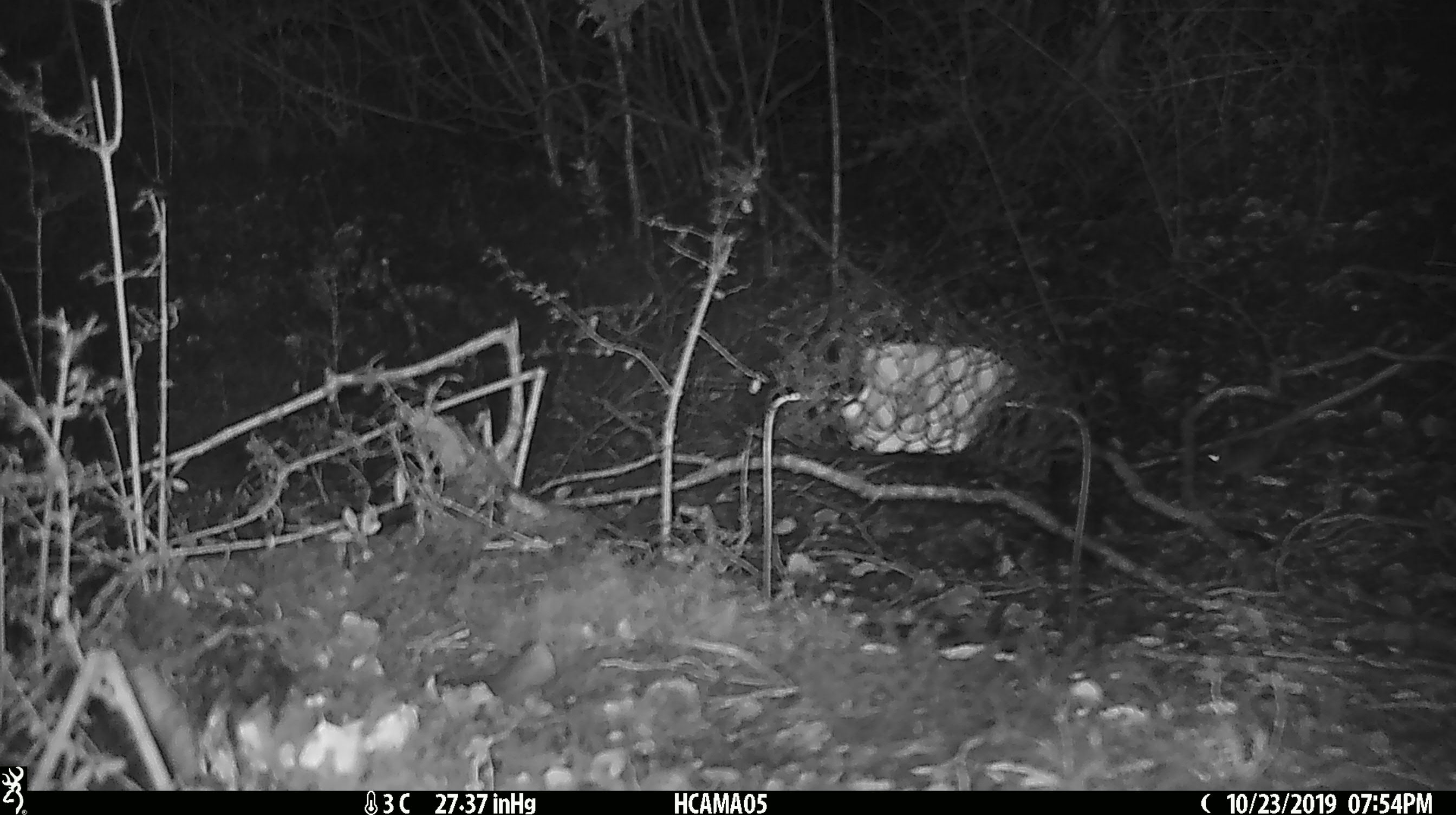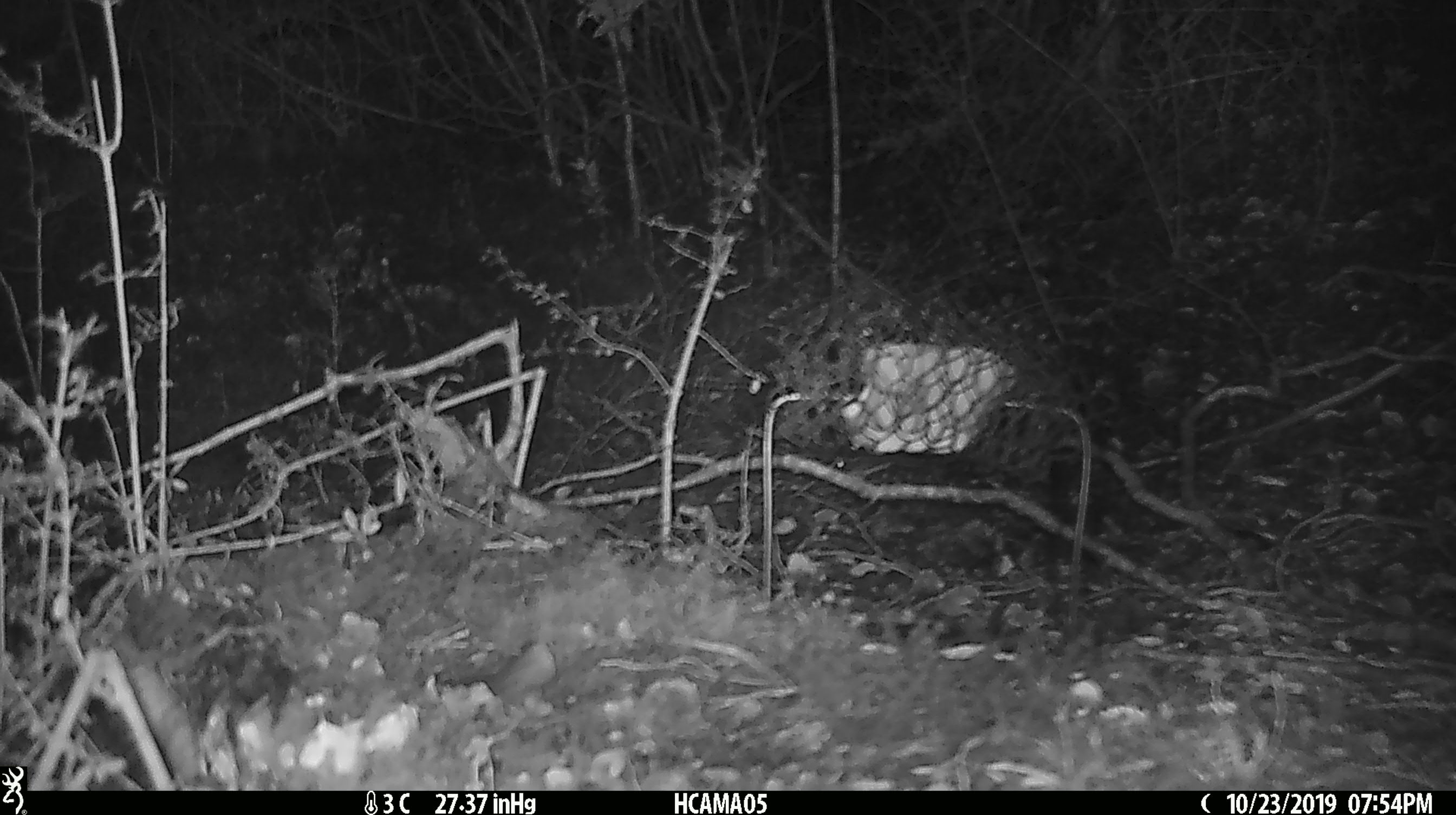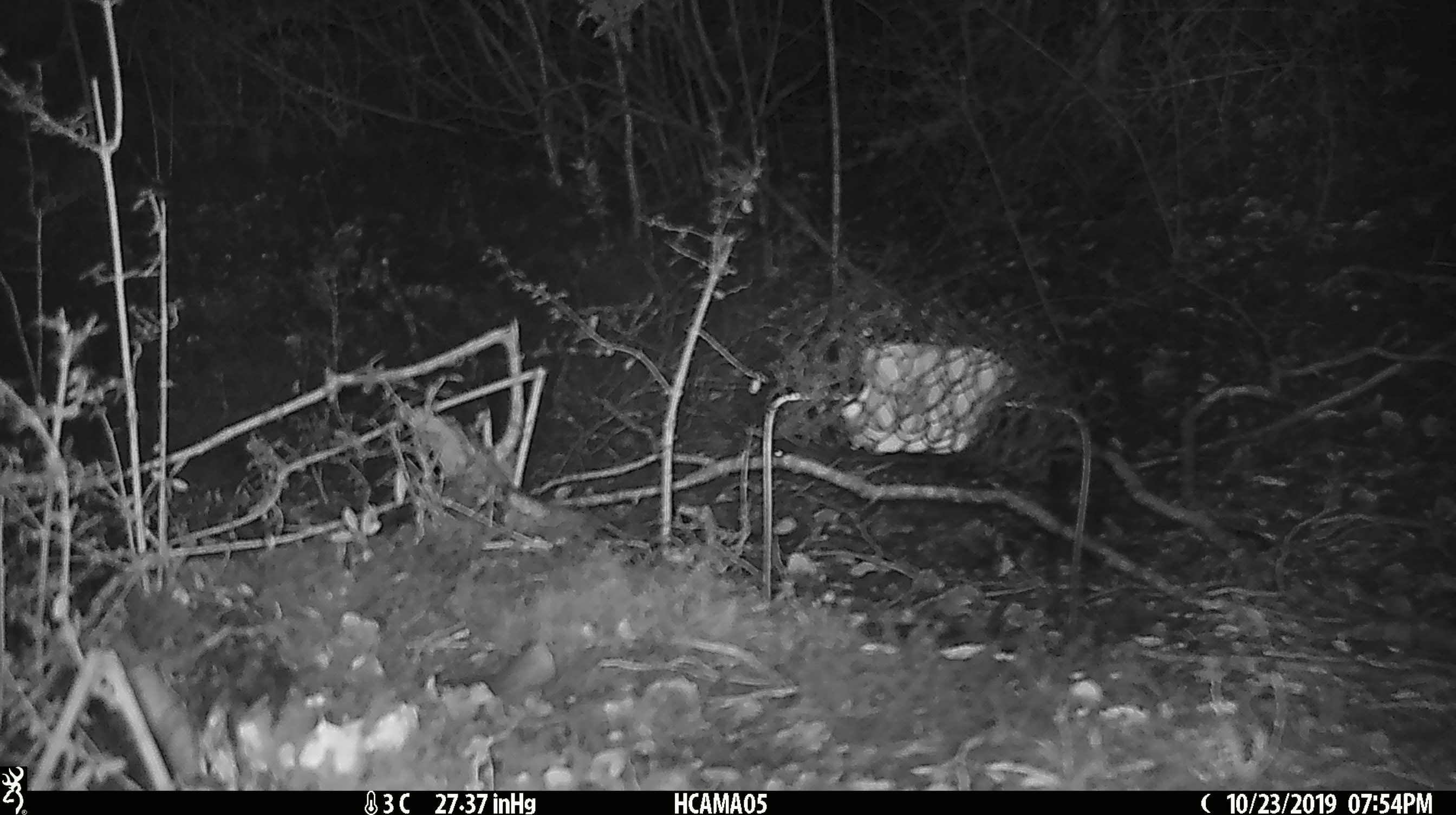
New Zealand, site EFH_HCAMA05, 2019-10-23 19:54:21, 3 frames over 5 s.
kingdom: Animalia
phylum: Chordata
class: Mammalia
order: Rodentia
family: Muridae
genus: Mus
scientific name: Mus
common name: mouse